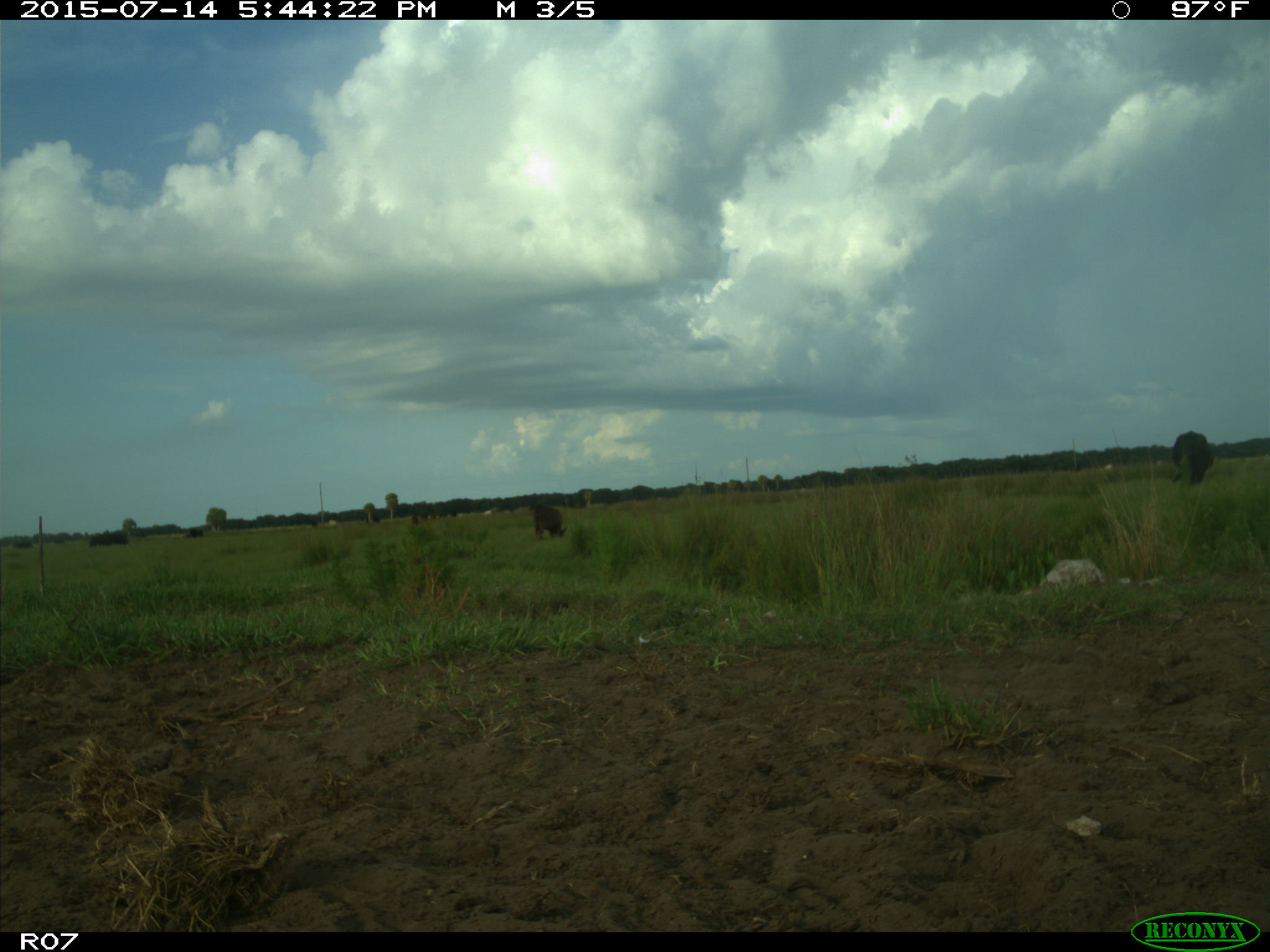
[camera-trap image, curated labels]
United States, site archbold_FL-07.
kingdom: Animalia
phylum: Chordata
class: Mammalia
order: Artiodactyla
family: Bovidae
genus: Bos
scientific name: Bos taurus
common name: domestic cow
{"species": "Bos taurus (domestic cow)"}